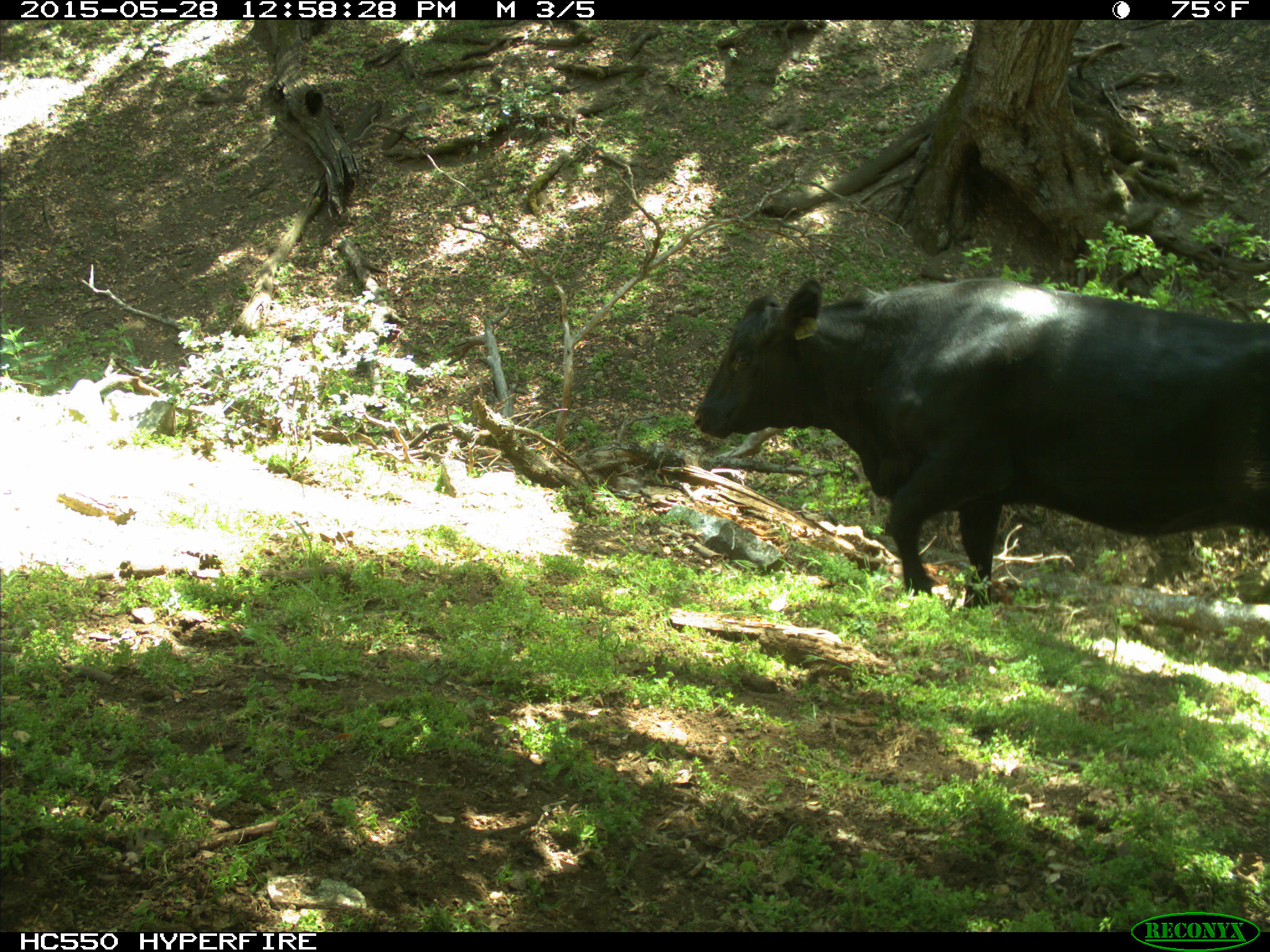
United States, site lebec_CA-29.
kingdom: Animalia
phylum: Chordata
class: Mammalia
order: Artiodactyla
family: Bovidae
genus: Bos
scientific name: Bos taurus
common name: domestic cow